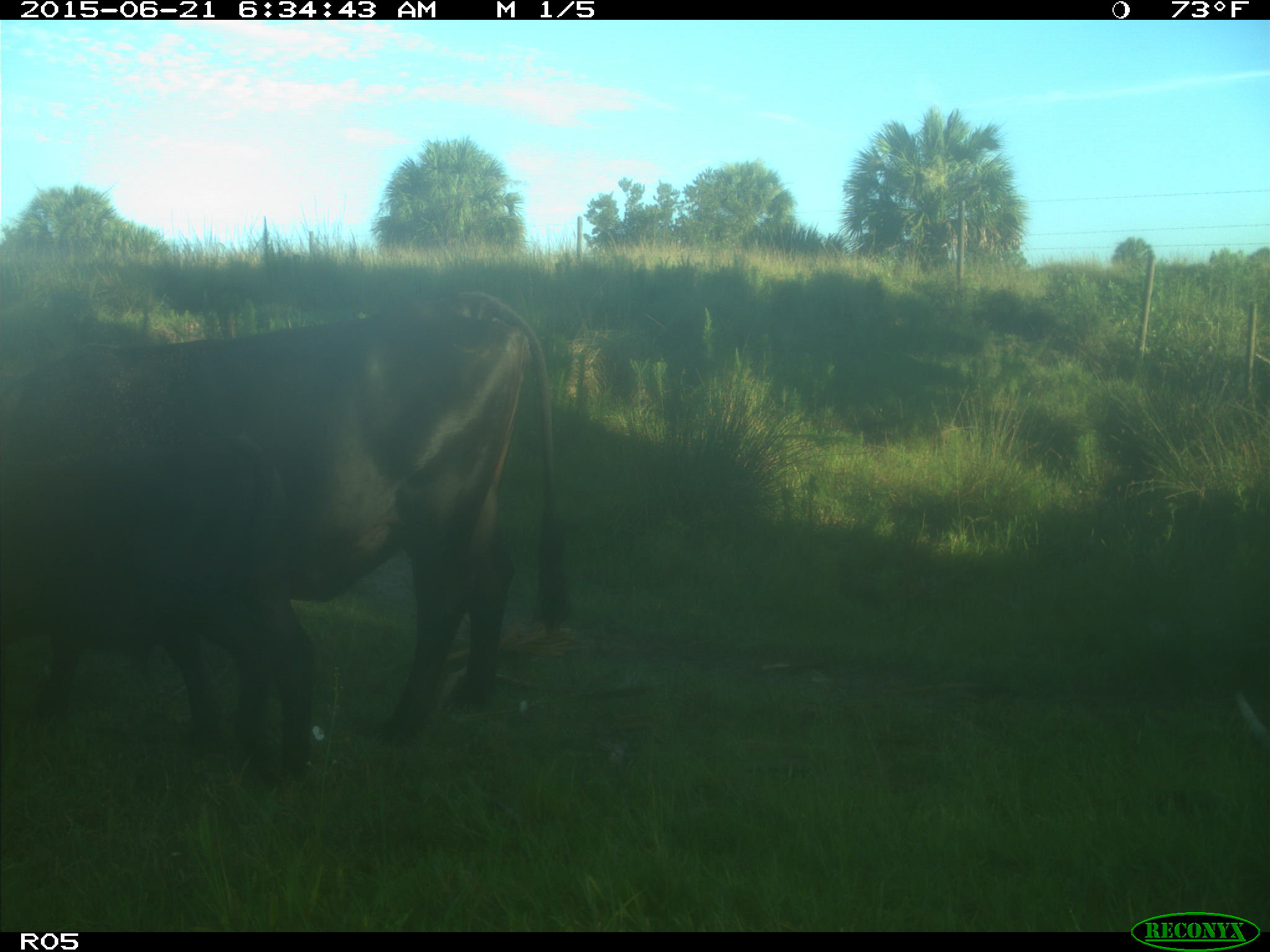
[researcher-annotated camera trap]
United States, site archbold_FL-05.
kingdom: Animalia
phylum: Chordata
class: Mammalia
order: Artiodactyla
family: Bovidae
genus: Bos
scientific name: Bos taurus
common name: domestic cow